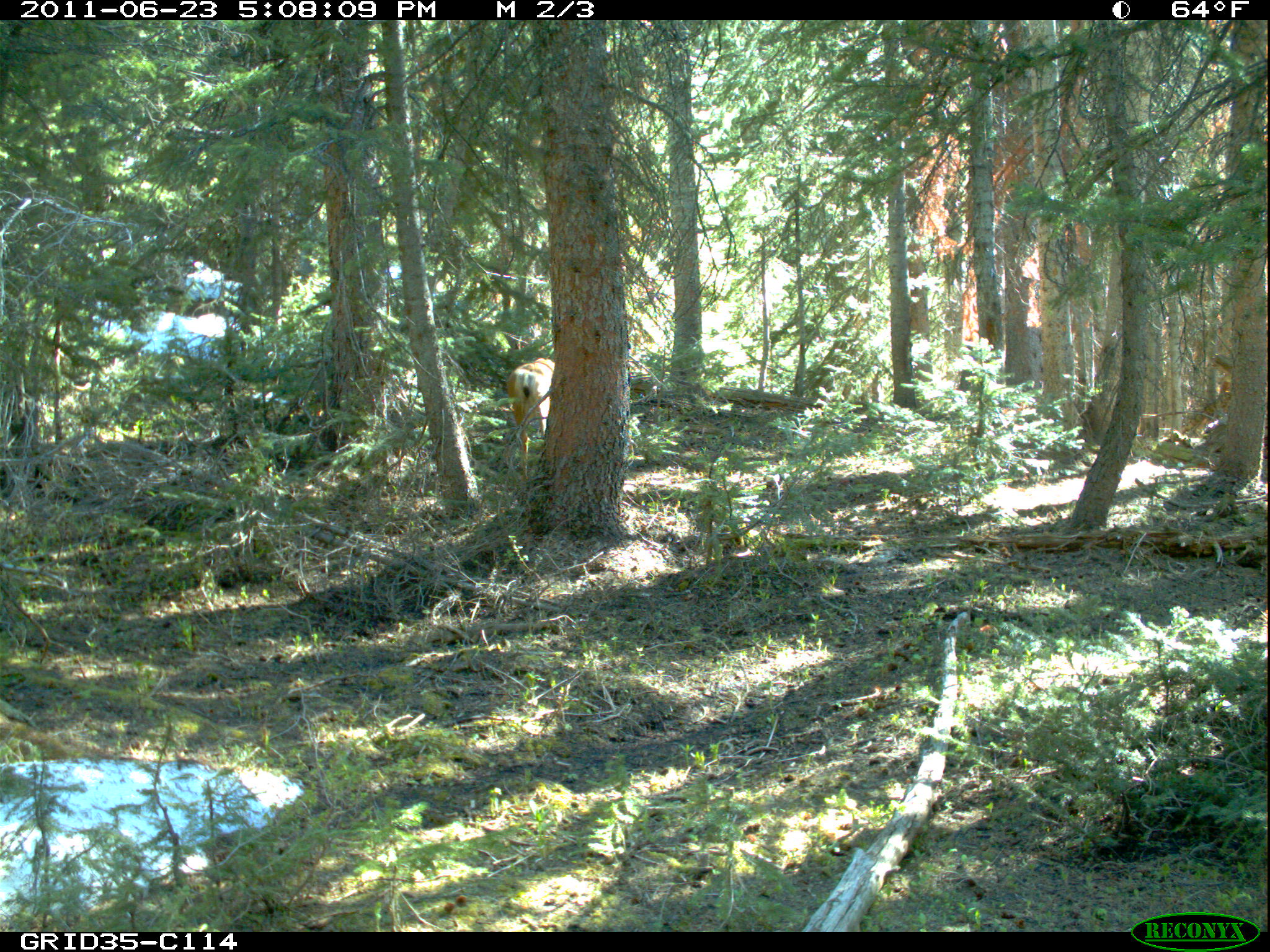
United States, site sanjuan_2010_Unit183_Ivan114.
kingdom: Animalia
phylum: Chordata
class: Mammalia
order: Artiodactyla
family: Cervidae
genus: Odocoileus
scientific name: Odocoileus hemionus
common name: mule deer